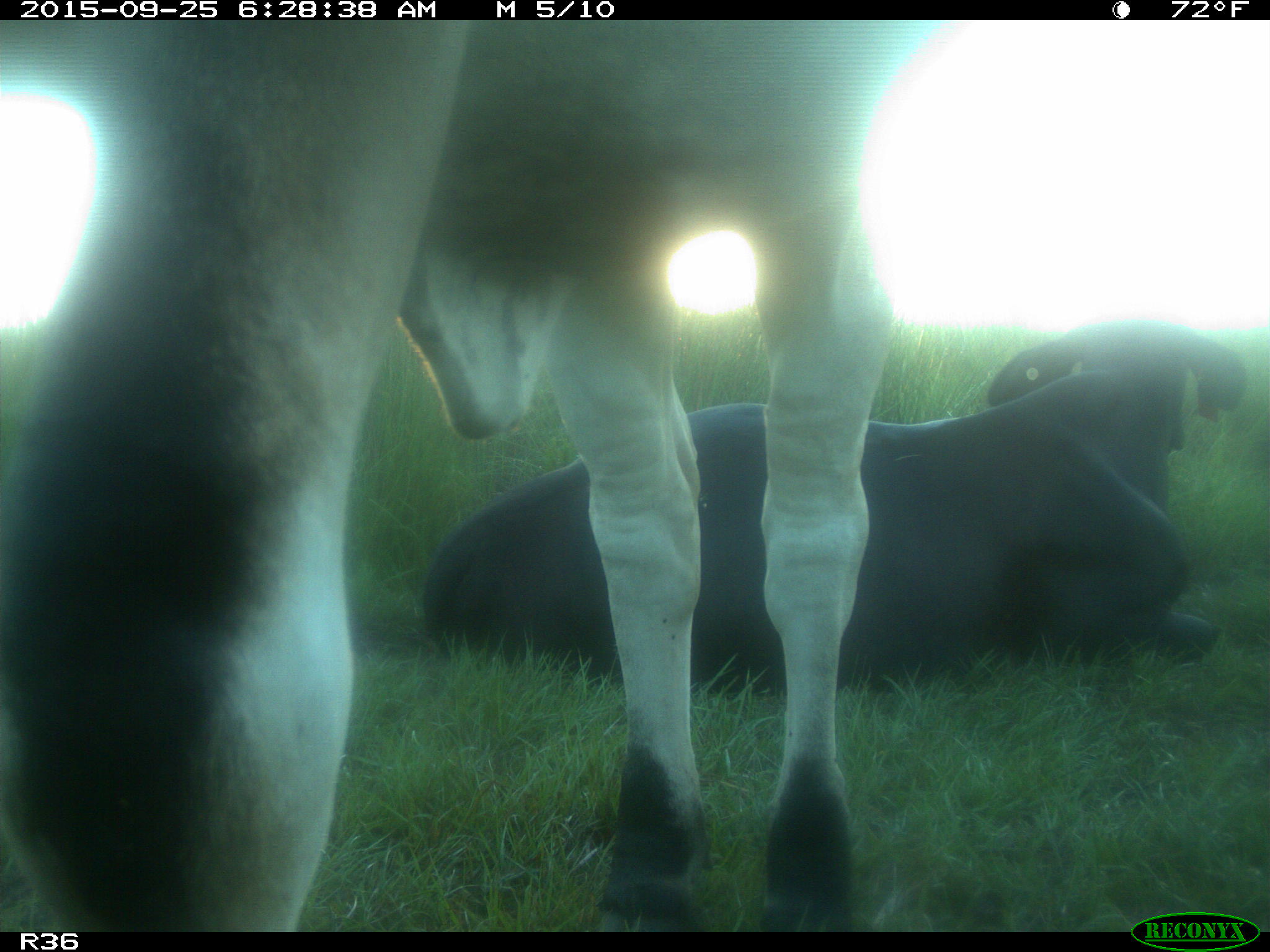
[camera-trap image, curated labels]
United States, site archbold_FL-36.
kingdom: Animalia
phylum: Chordata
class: Mammalia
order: Artiodactyla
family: Bovidae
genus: Bos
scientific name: Bos taurus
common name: domestic cow